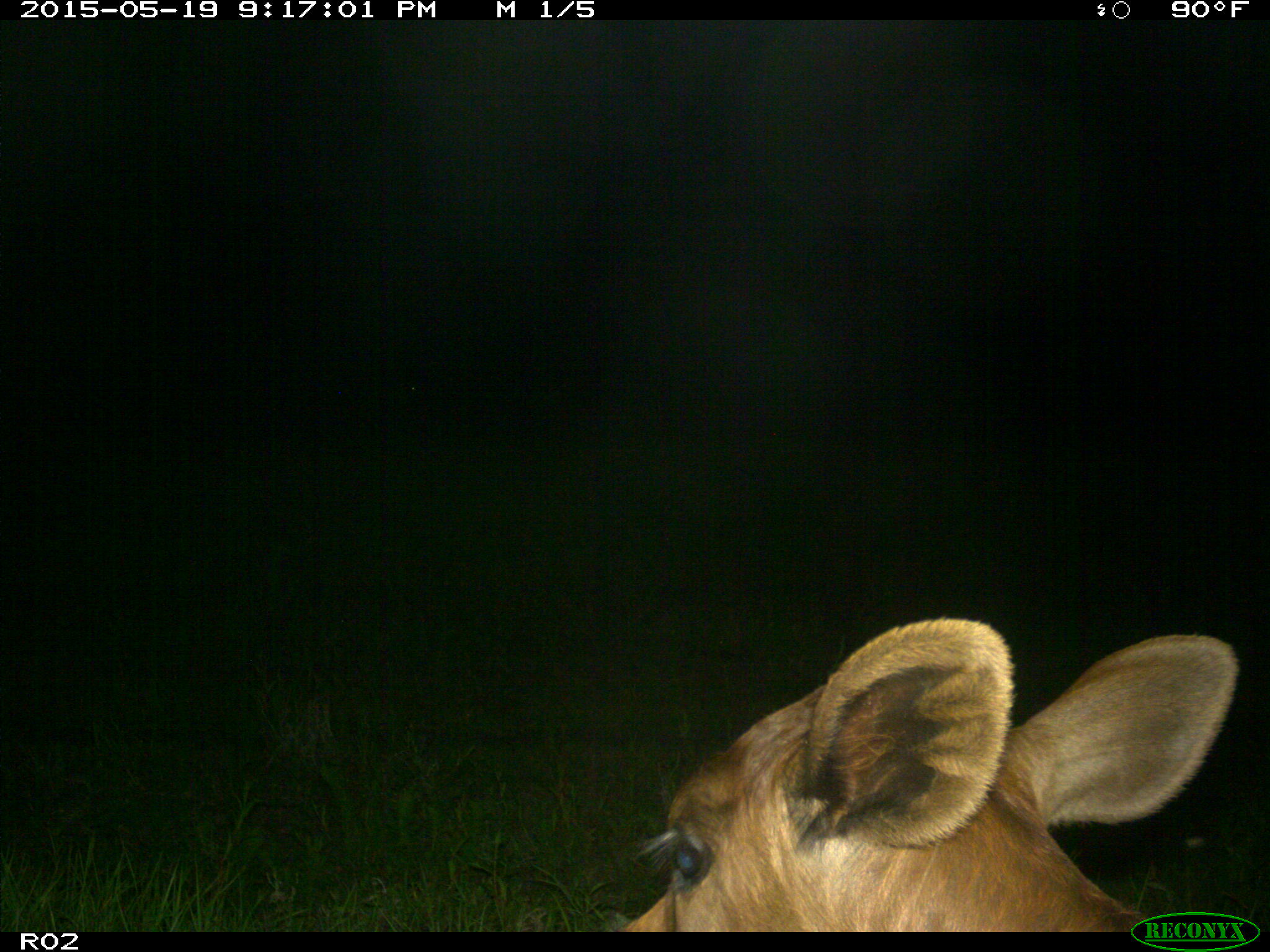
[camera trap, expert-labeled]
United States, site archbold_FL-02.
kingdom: Animalia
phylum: Chordata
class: Mammalia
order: Artiodactyla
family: Bovidae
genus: Bos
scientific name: Bos taurus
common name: domestic cow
Bos taurus (domestic cow).